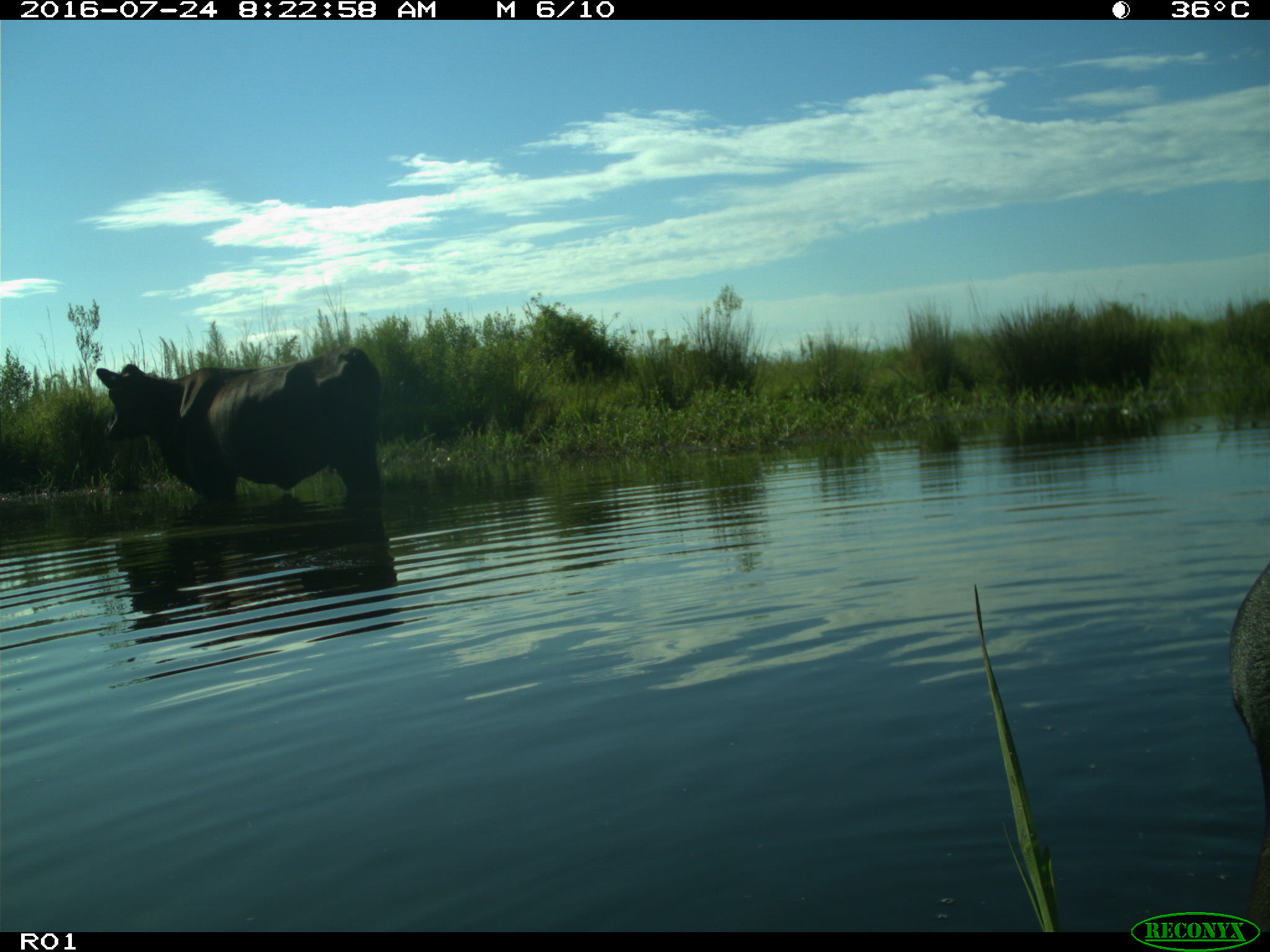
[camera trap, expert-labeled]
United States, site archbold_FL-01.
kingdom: Animalia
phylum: Chordata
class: Mammalia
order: Artiodactyla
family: Bovidae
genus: Bos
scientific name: Bos taurus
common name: domestic cow